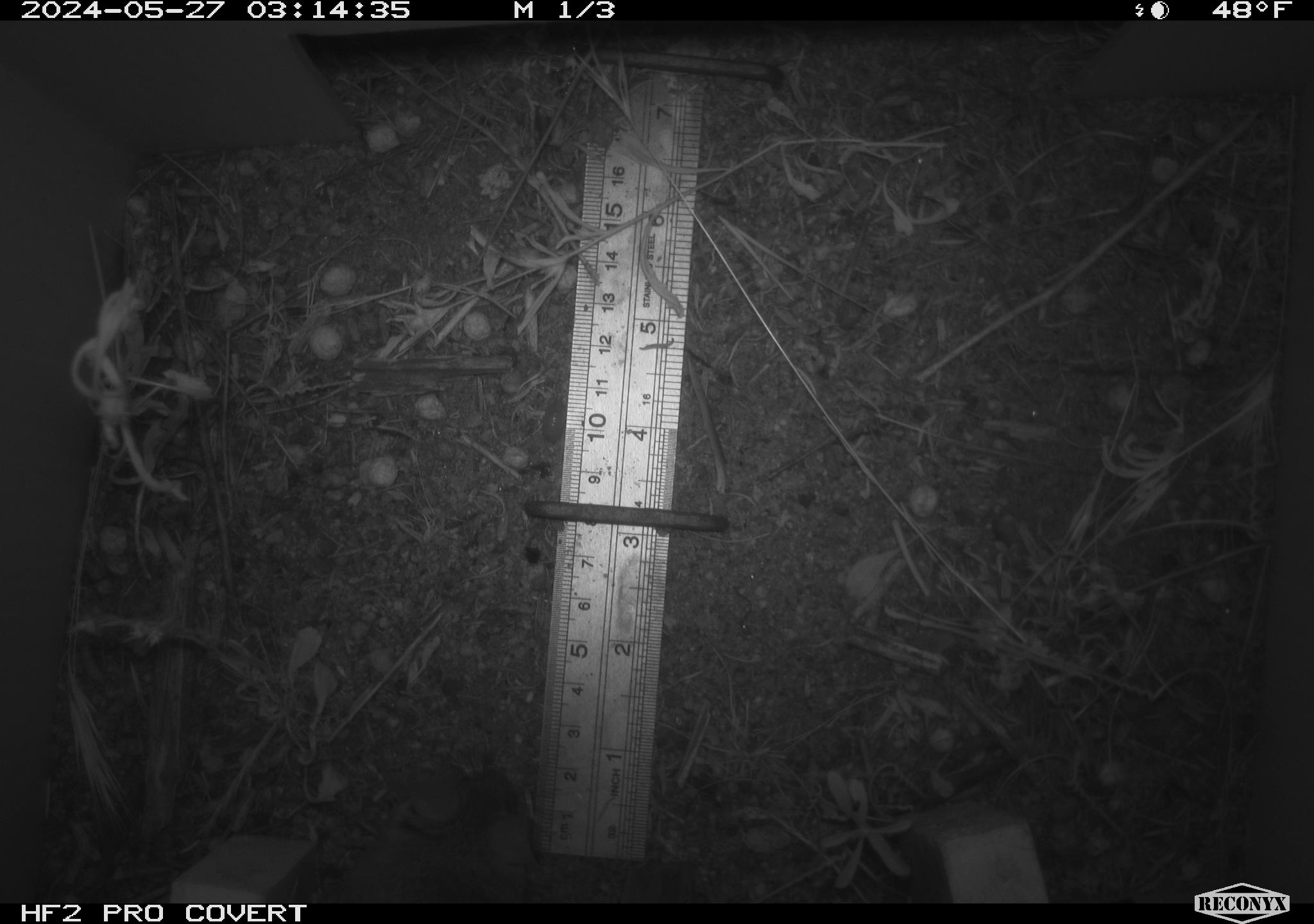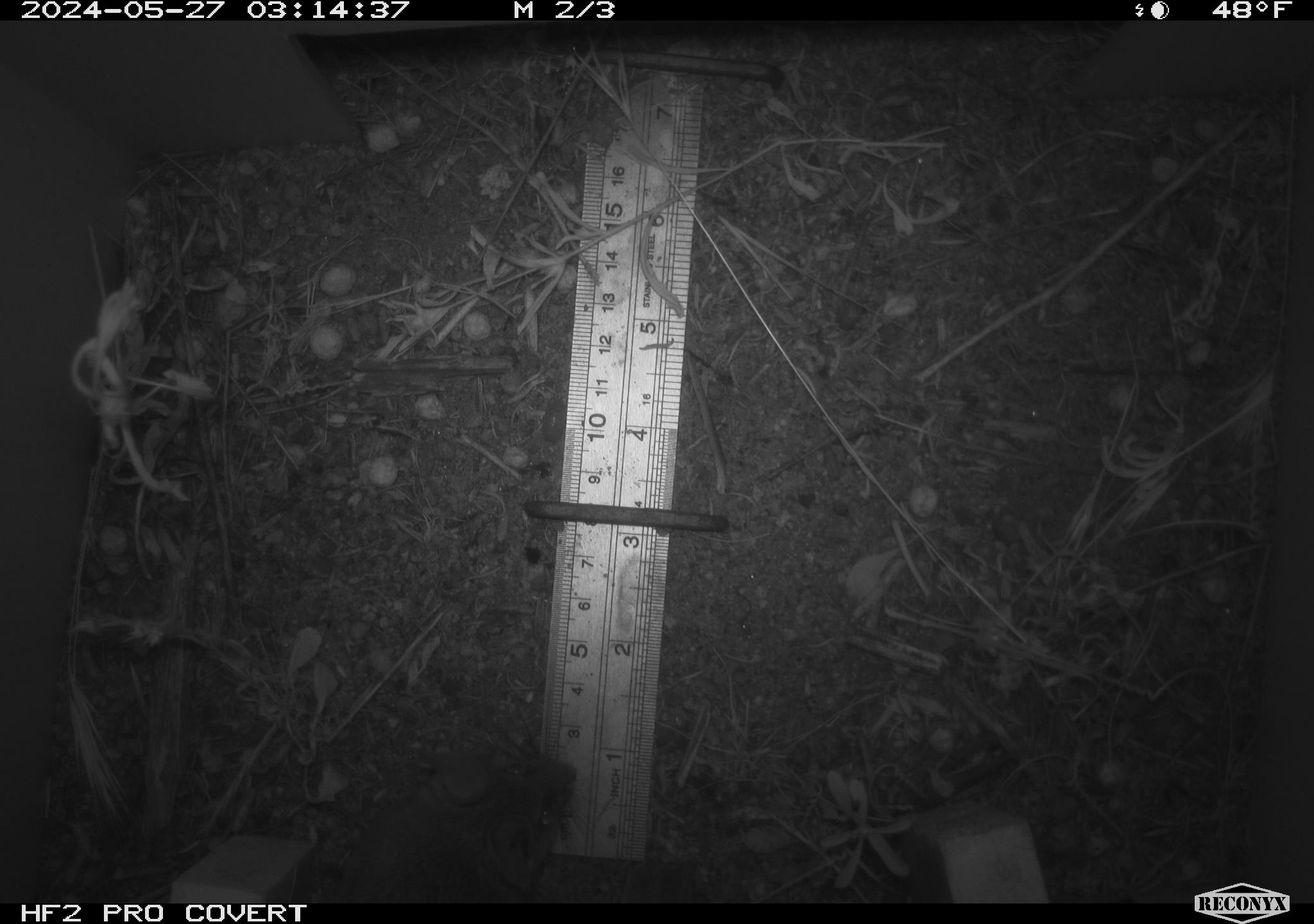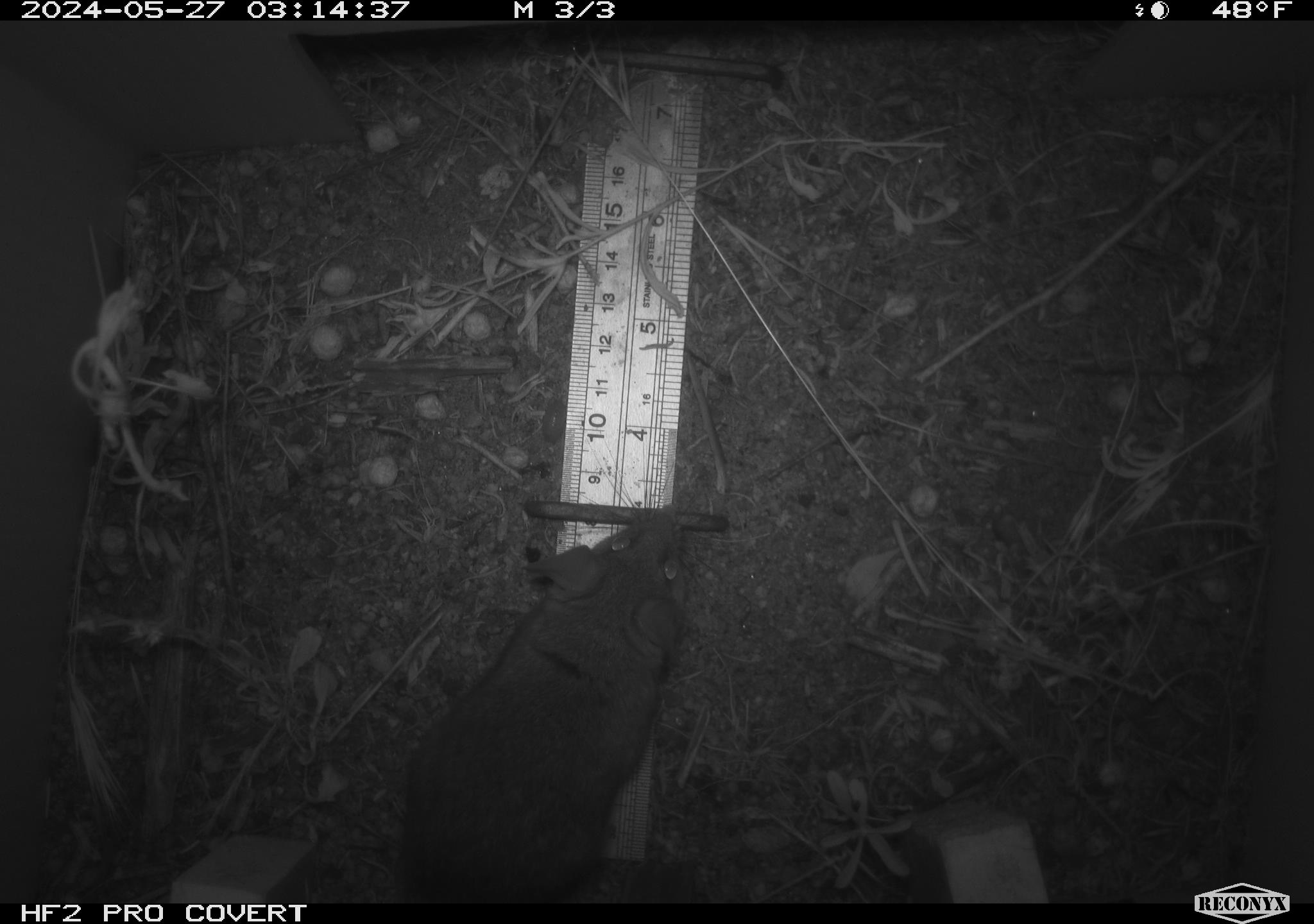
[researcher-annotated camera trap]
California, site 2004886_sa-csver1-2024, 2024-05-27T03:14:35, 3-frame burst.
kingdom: Animalia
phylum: Chordata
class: Mammalia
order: Rodentia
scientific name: Rodentia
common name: rodent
Rodent (Rodentia).